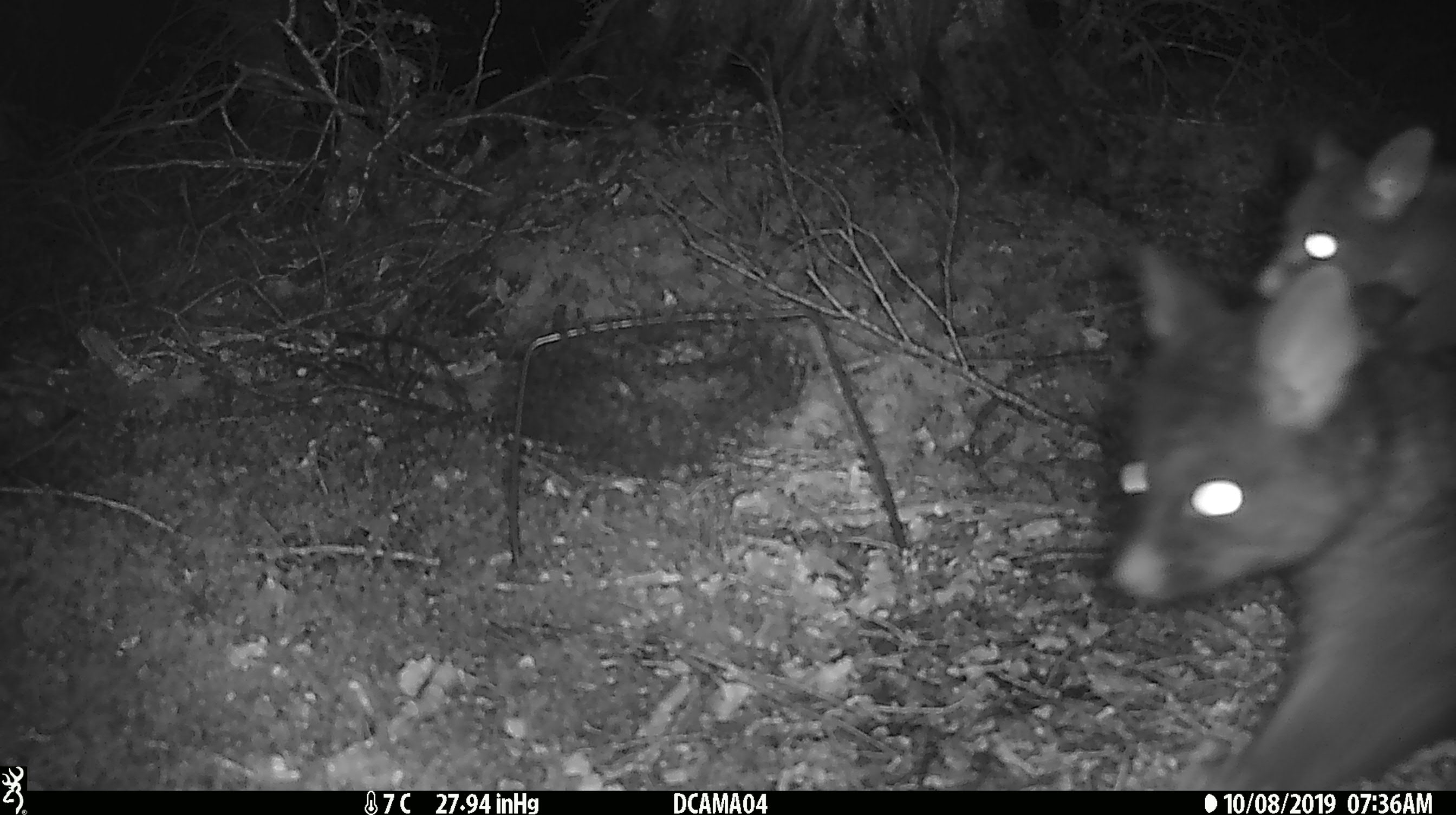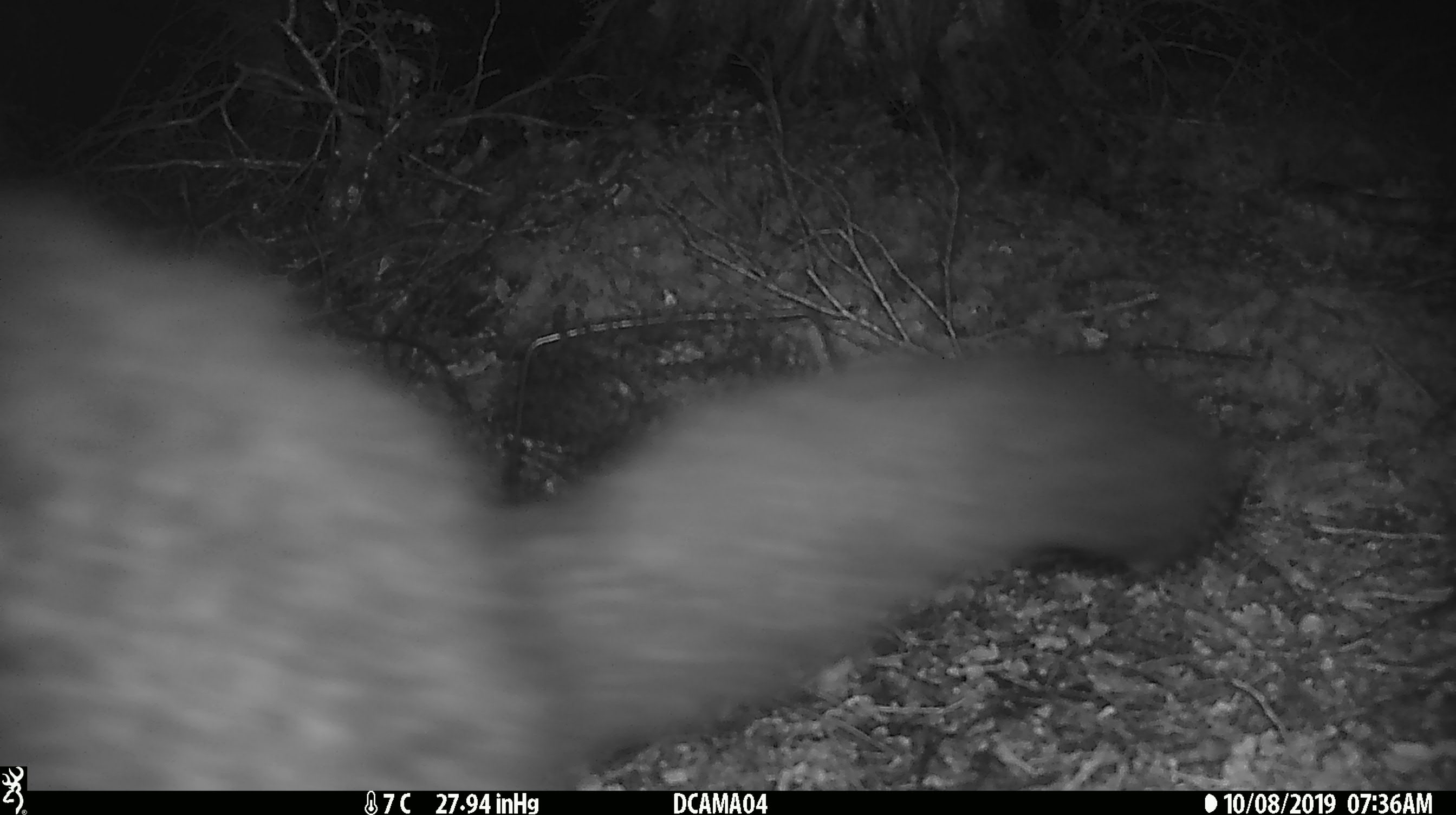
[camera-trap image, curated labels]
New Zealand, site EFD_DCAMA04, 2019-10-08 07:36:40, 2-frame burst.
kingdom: Animalia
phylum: Chordata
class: Mammalia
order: Diprotodontia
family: Phalangeridae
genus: Trichosurus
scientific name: Trichosurus vulpecula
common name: common brushtail possum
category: possum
Possum (common brushtail possum) (Trichosurus vulpecula).